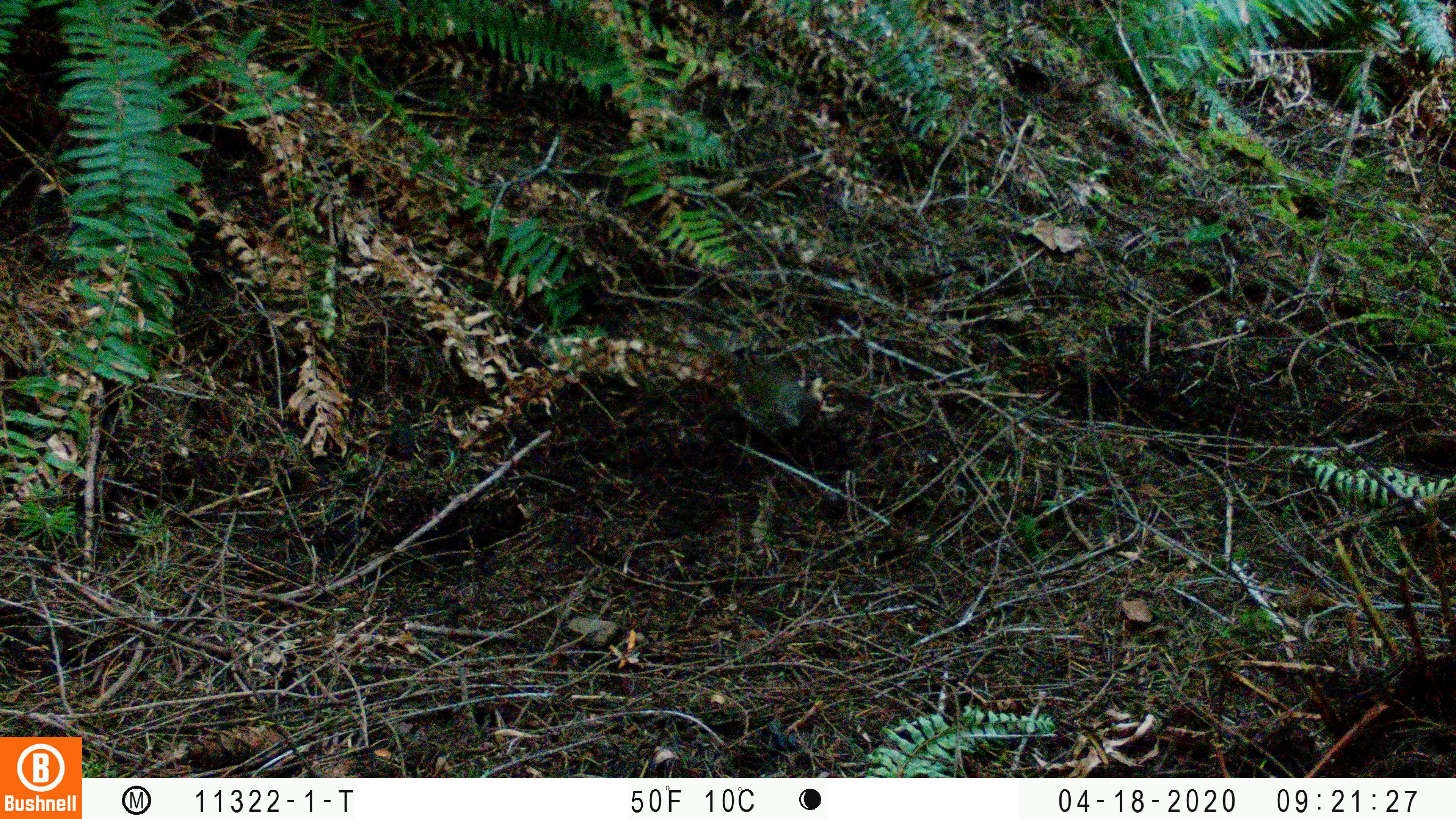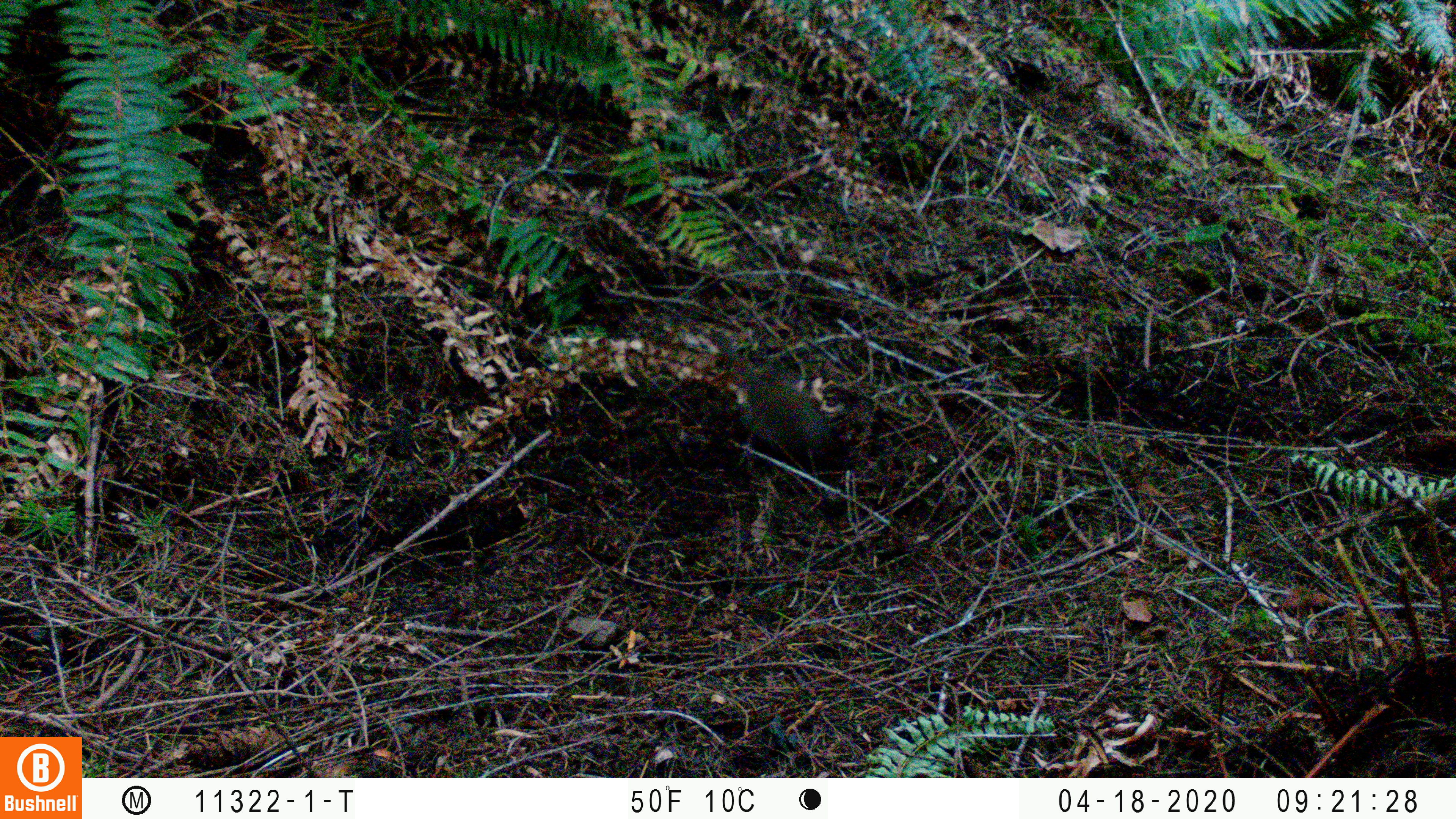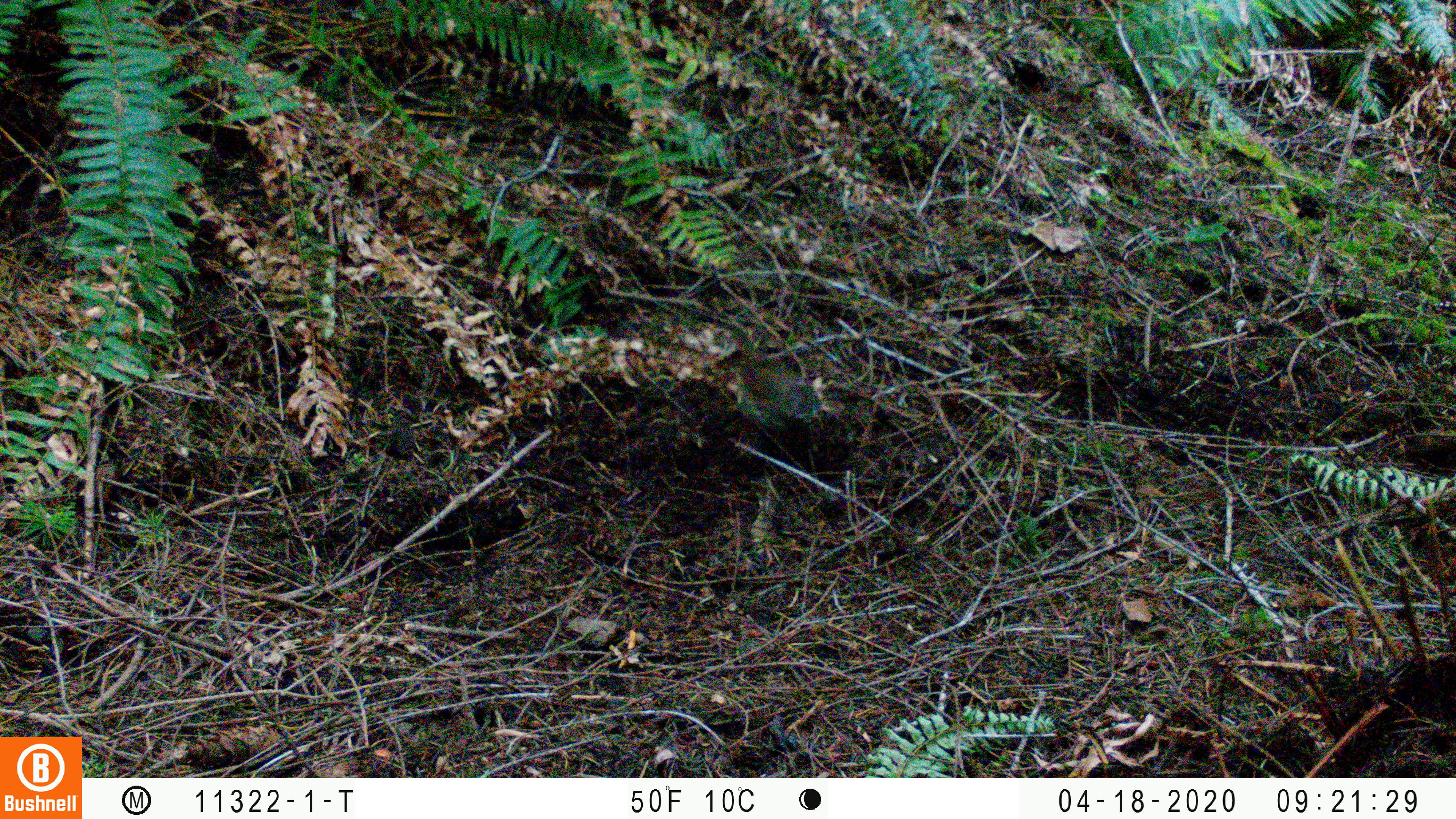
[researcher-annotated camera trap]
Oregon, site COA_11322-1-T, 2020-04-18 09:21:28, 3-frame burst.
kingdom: Animalia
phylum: Chordata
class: Aves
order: Passeriformes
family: Turdidae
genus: Catharus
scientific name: Catharus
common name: brown thrushes and nightingale-thrushes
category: catharus species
Catharus species (brown thrushes and nightingale-thrushes) (Catharus).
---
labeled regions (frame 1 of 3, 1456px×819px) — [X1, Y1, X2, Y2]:
catharus species: [714, 344, 825, 442]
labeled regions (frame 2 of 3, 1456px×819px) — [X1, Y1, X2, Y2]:
catharus species: [706, 324, 837, 463]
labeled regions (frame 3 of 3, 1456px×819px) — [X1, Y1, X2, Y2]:
catharus species: [728, 324, 828, 432]